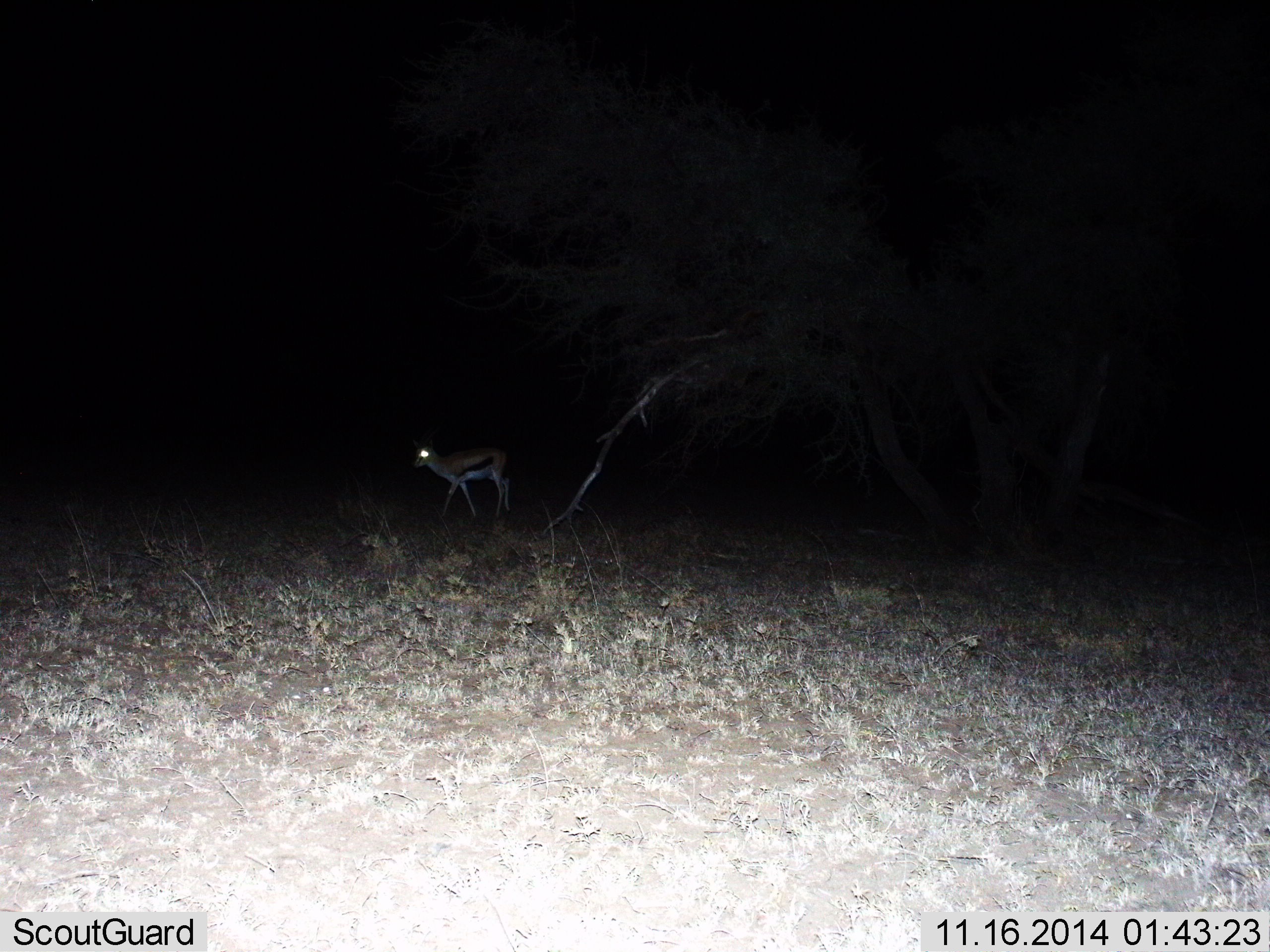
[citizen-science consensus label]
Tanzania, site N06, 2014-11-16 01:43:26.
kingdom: Animalia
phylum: Chordata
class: Mammalia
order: Artiodactyla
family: Bovidae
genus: Eudorcas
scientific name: Eudorcas thomsonii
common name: thomson's gazelle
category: gazellethomsons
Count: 1.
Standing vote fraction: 50%.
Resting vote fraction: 10%.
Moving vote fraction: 60%.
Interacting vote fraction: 0%.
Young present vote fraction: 0%.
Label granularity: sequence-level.